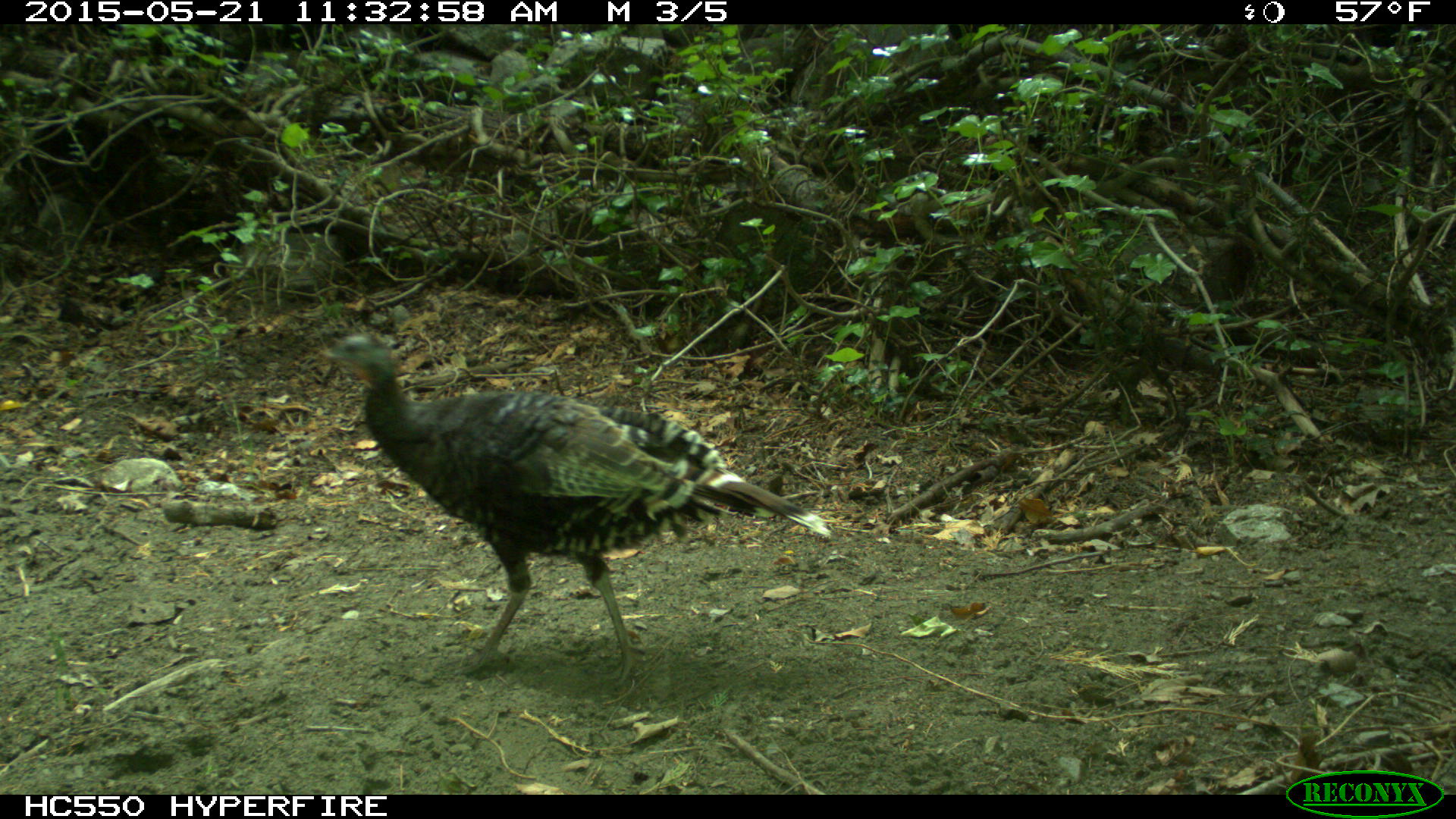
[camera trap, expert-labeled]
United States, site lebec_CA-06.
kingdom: Animalia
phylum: Chordata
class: Aves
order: Galliformes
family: Phasianidae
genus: Meleagris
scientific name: Meleagris gallopavo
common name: wild turkey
Meleagris gallopavo (wild turkey).